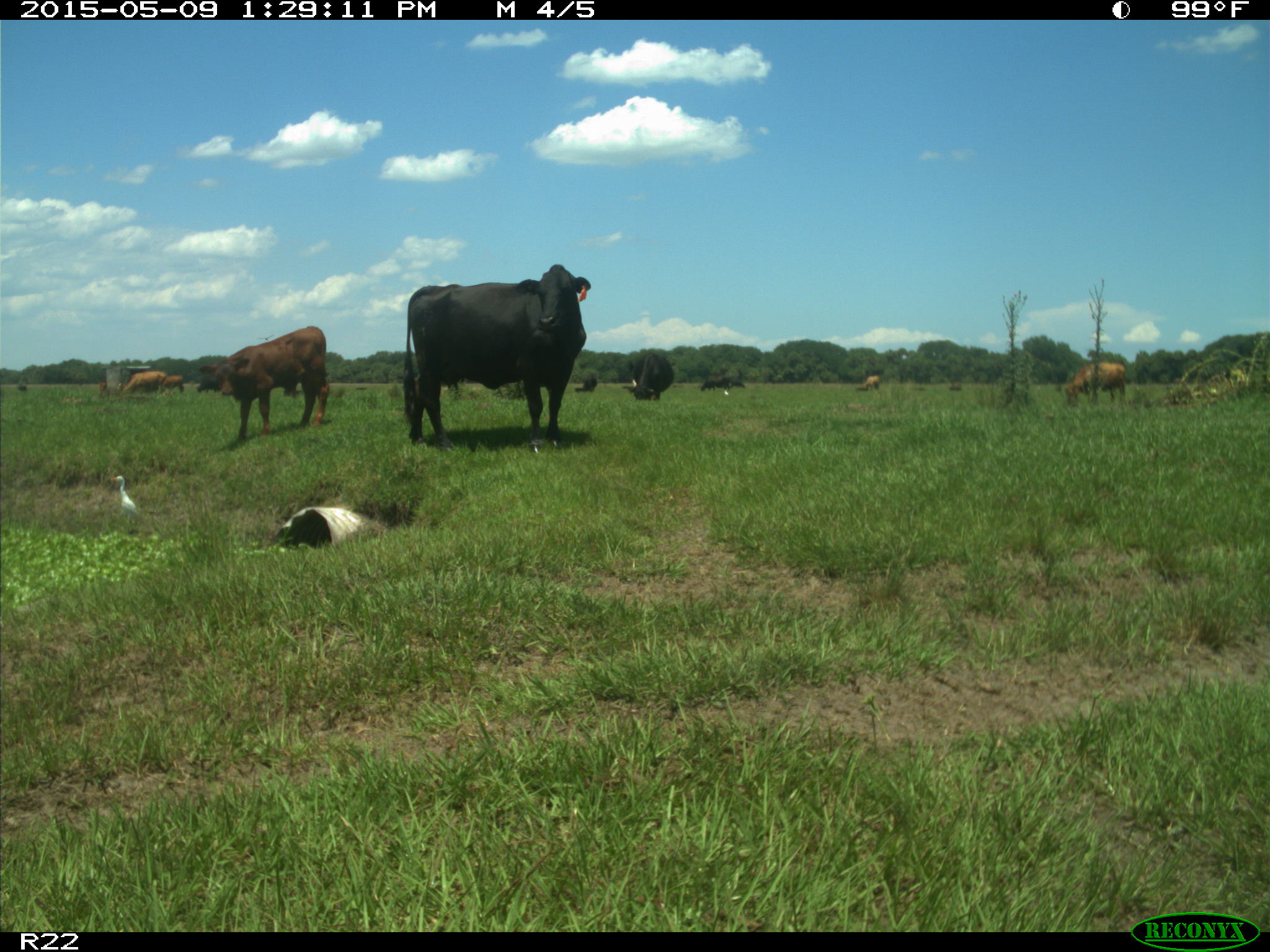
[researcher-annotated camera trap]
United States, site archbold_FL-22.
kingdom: Animalia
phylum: Chordata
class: Mammalia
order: Artiodactyla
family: Bovidae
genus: Bos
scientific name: Bos taurus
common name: domestic cow